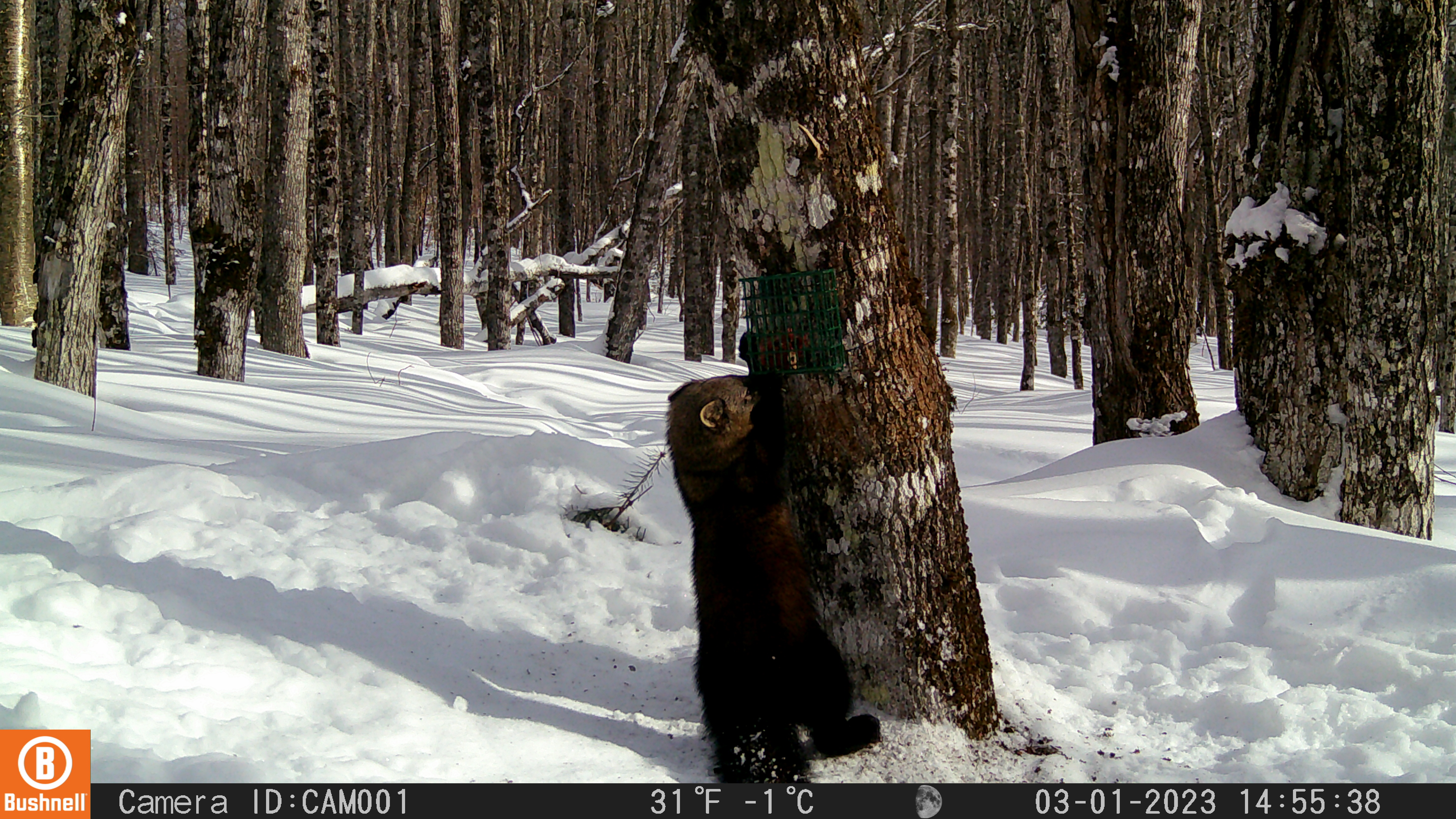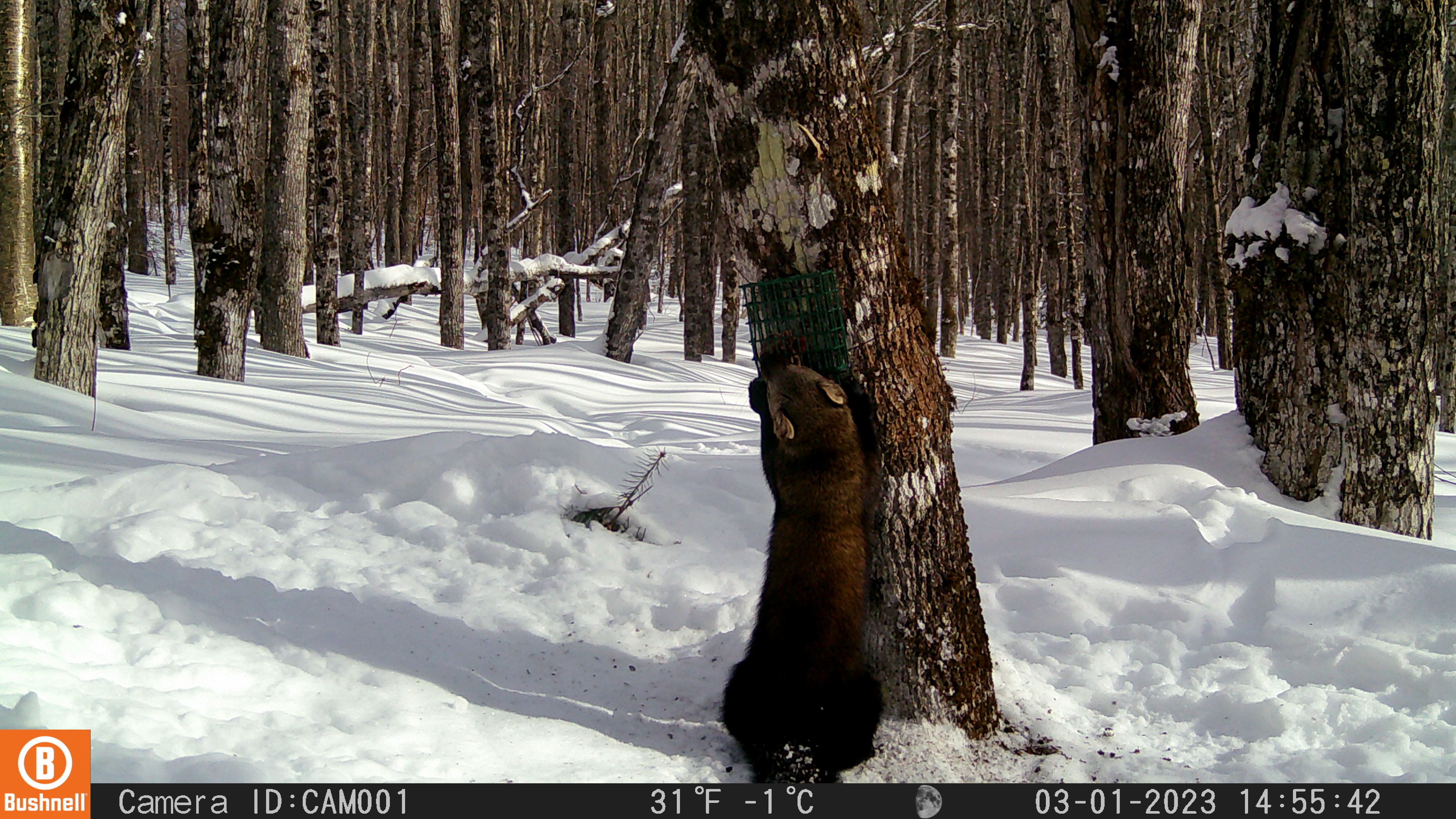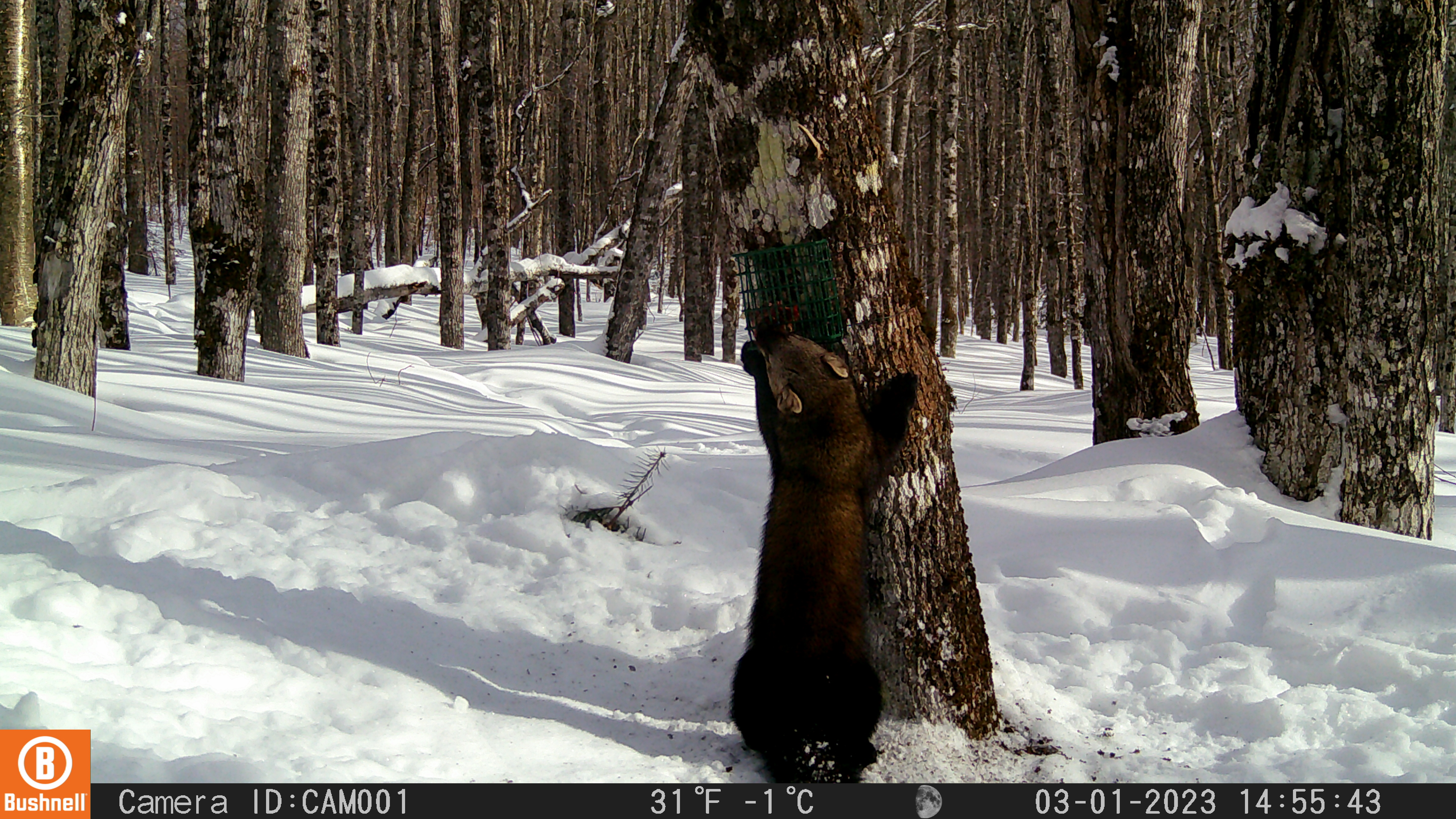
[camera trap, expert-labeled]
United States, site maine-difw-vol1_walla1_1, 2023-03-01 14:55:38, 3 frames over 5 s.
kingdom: Animalia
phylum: Chordata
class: Mammalia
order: Carnivora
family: Mustelidae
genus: Pekania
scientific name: Pekania pennanti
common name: fisher